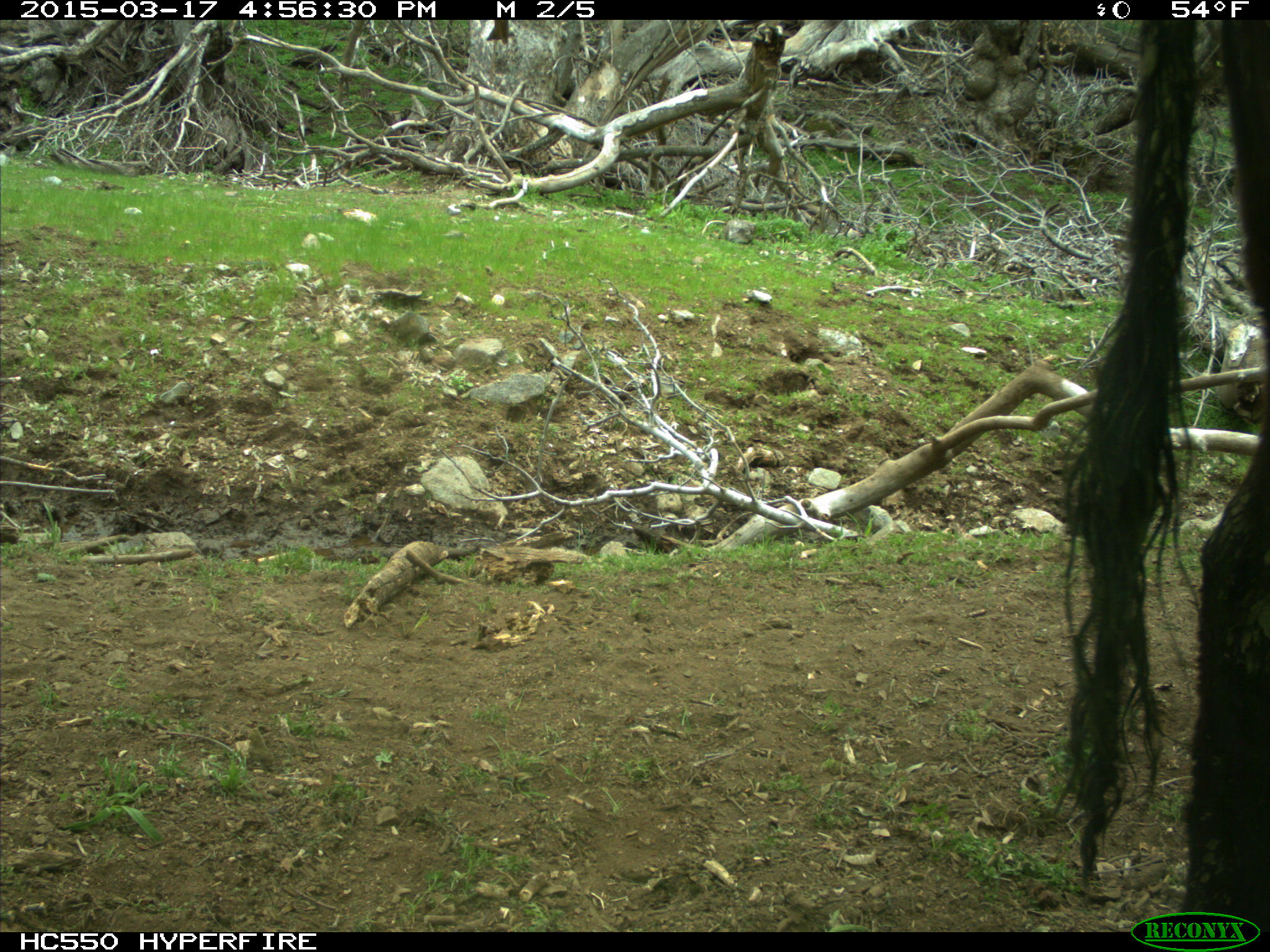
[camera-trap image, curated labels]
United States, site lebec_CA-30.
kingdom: Animalia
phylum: Chordata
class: Mammalia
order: Artiodactyla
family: Bovidae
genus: Bos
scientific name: Bos taurus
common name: domestic cow